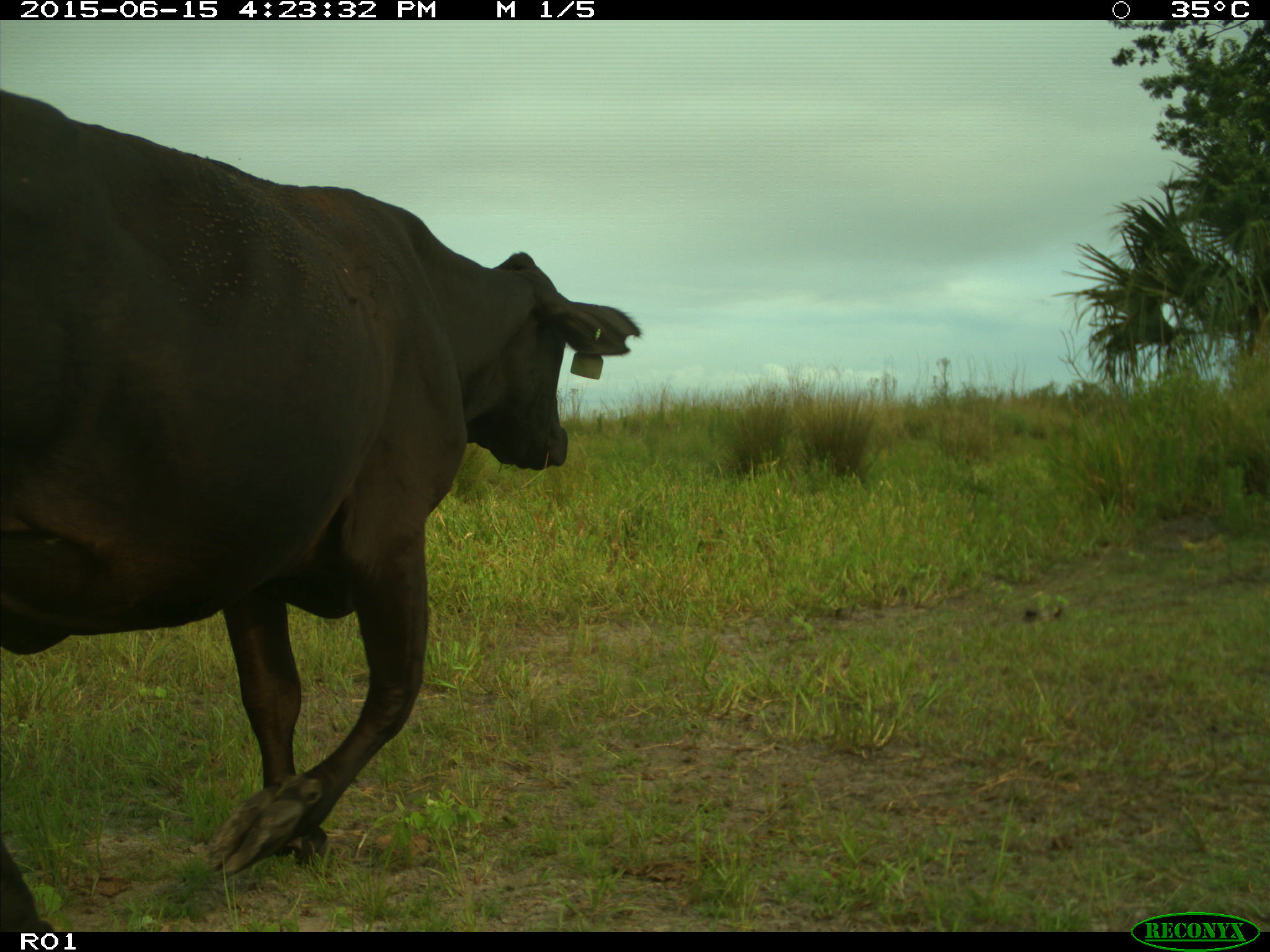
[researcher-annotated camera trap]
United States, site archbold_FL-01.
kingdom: Animalia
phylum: Chordata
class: Mammalia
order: Artiodactyla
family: Bovidae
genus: Bos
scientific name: Bos taurus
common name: domestic cow